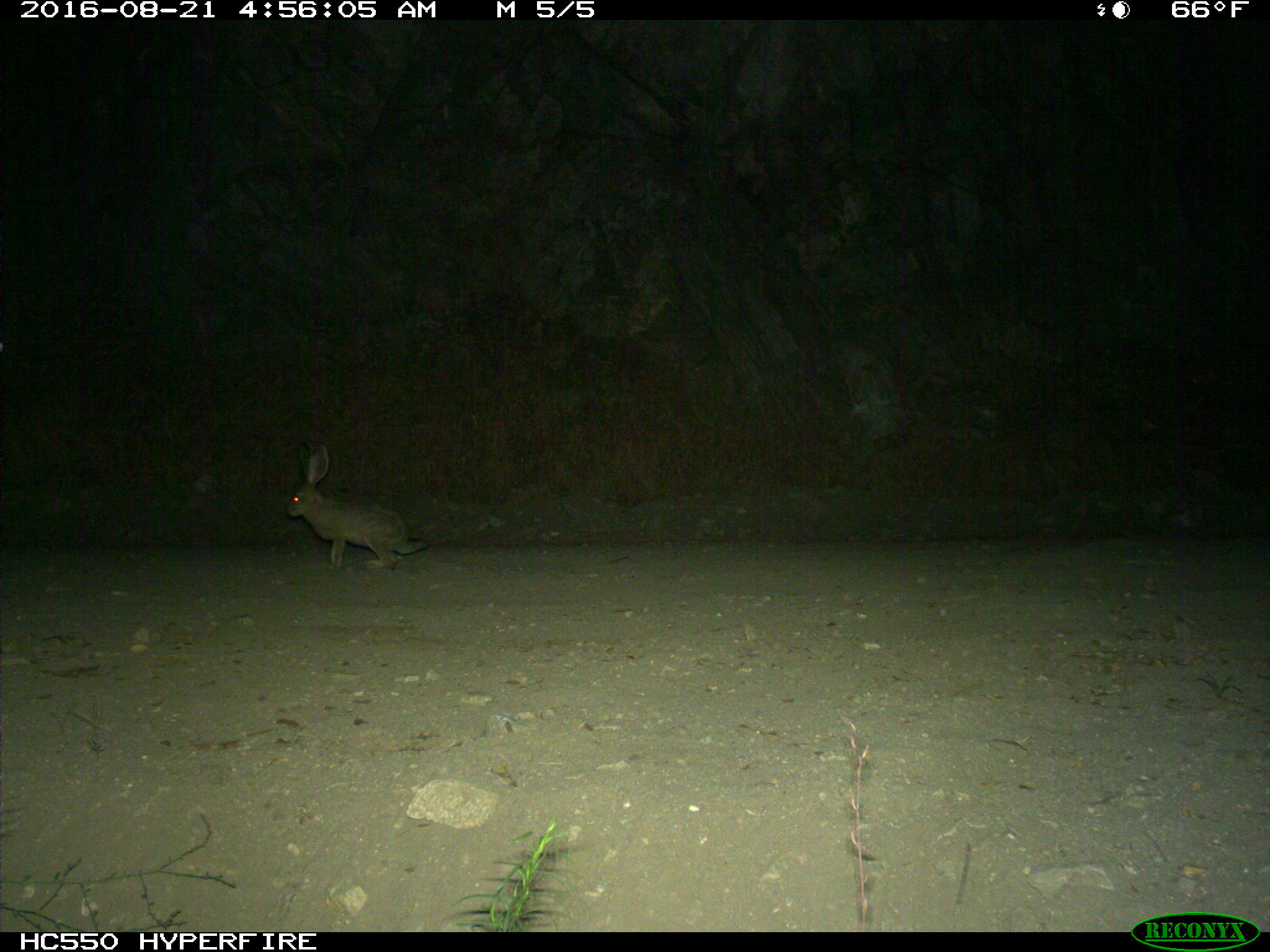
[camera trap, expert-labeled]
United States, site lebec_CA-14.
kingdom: Animalia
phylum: Chordata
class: Mammalia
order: Lagomorpha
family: Leporidae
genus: Lepus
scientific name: Lepus californicus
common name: black-tailed jackrabbit